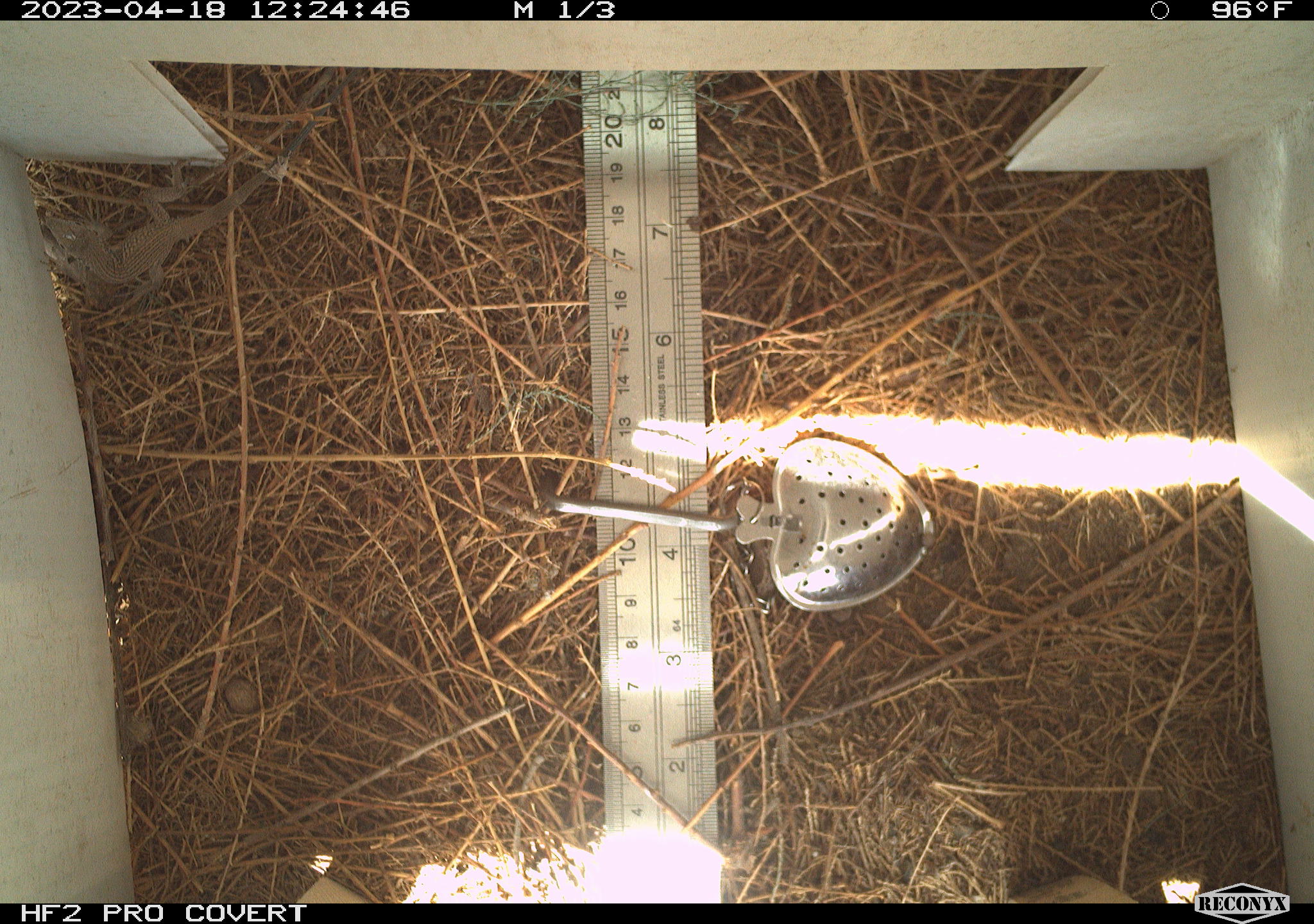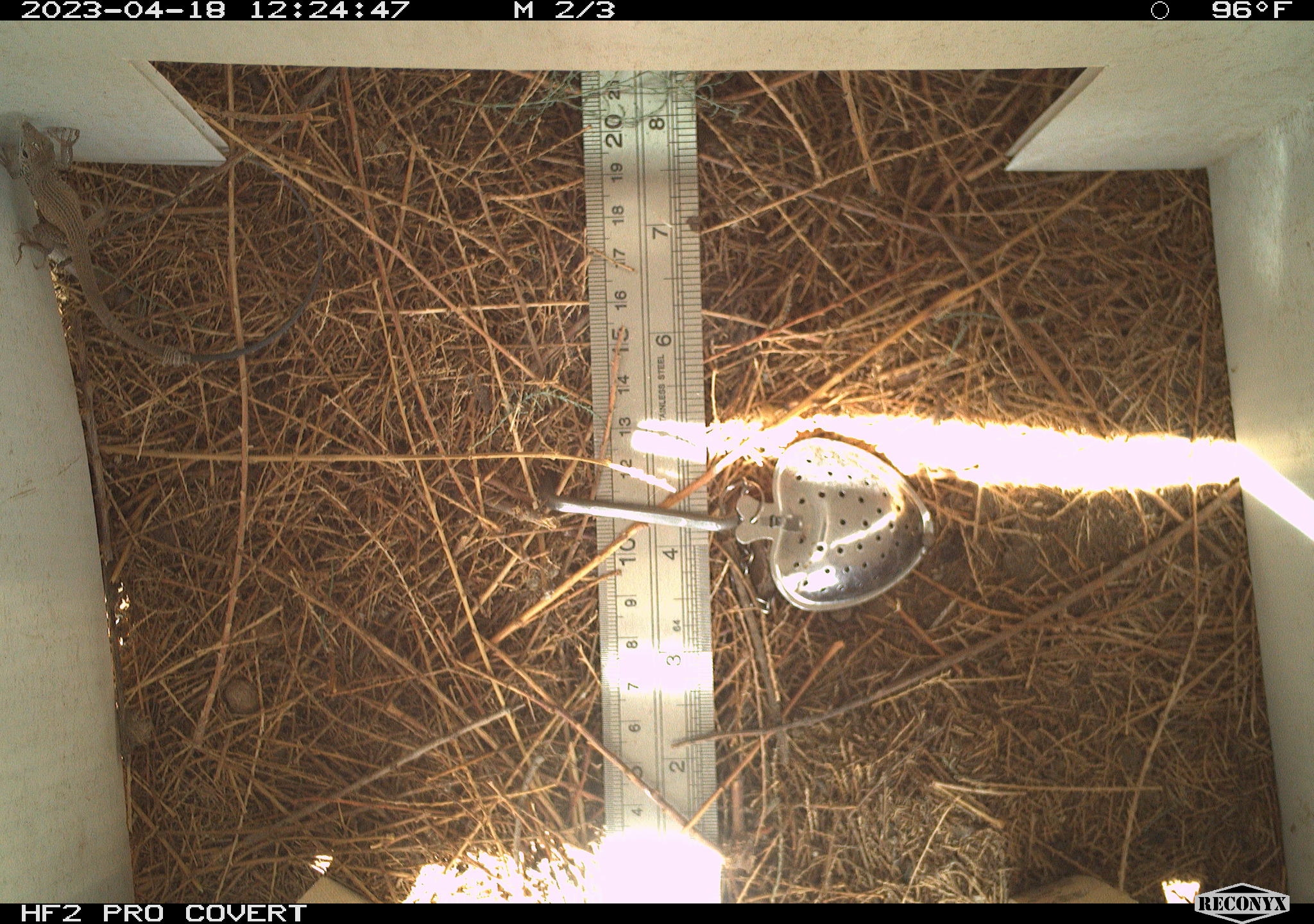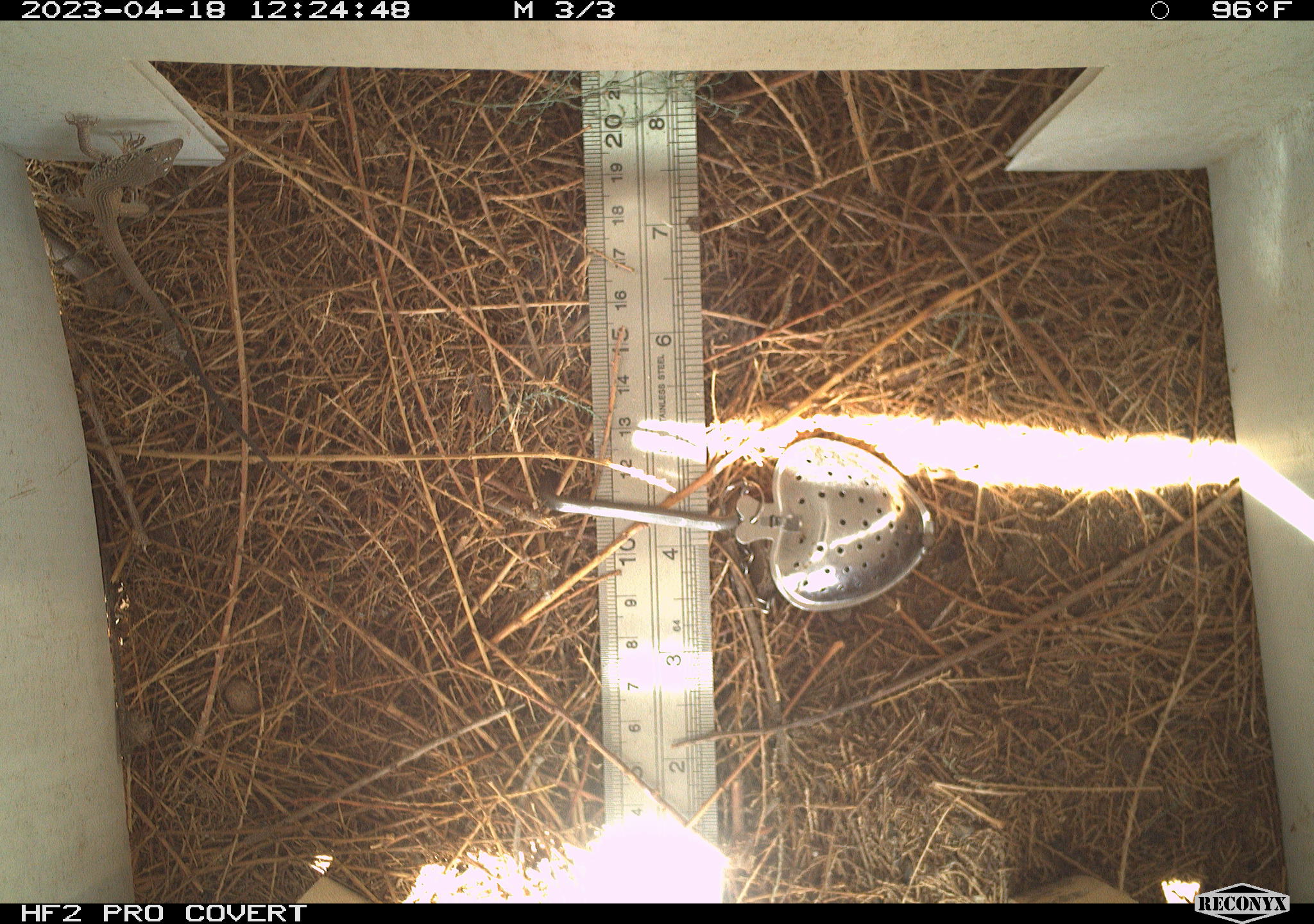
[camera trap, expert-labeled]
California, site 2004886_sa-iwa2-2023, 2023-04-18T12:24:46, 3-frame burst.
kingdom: Animalia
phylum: Chordata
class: Reptilia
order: Squamata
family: Teiidae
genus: Aspidoscelis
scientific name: Aspidoscelis tigris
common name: western whiptail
Western whiptail (Aspidoscelis tigris).